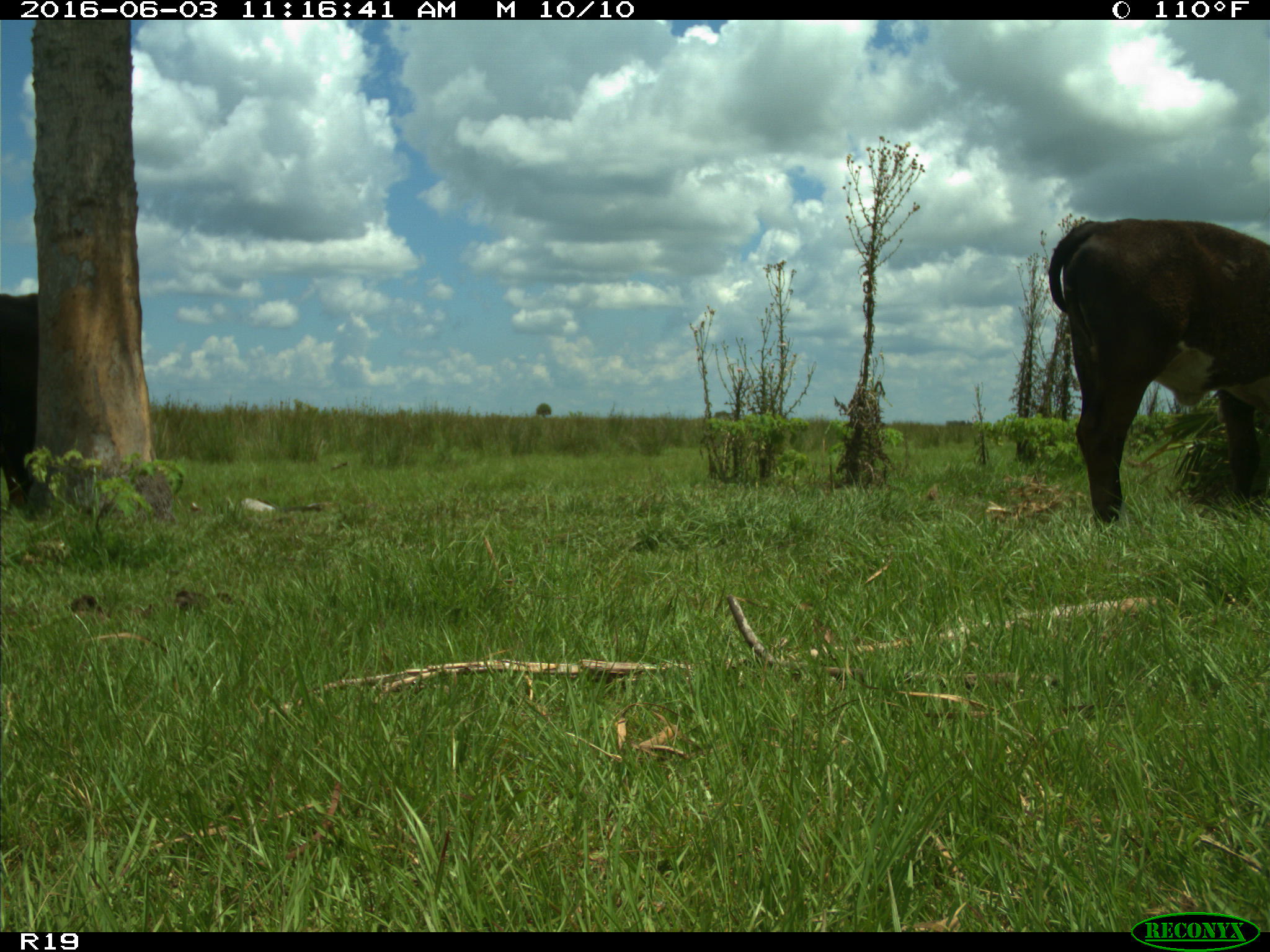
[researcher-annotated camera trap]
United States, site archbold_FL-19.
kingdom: Animalia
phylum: Chordata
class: Mammalia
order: Artiodactyla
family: Bovidae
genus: Bos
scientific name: Bos taurus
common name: domestic cow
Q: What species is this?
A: Bos taurus (domestic cow).